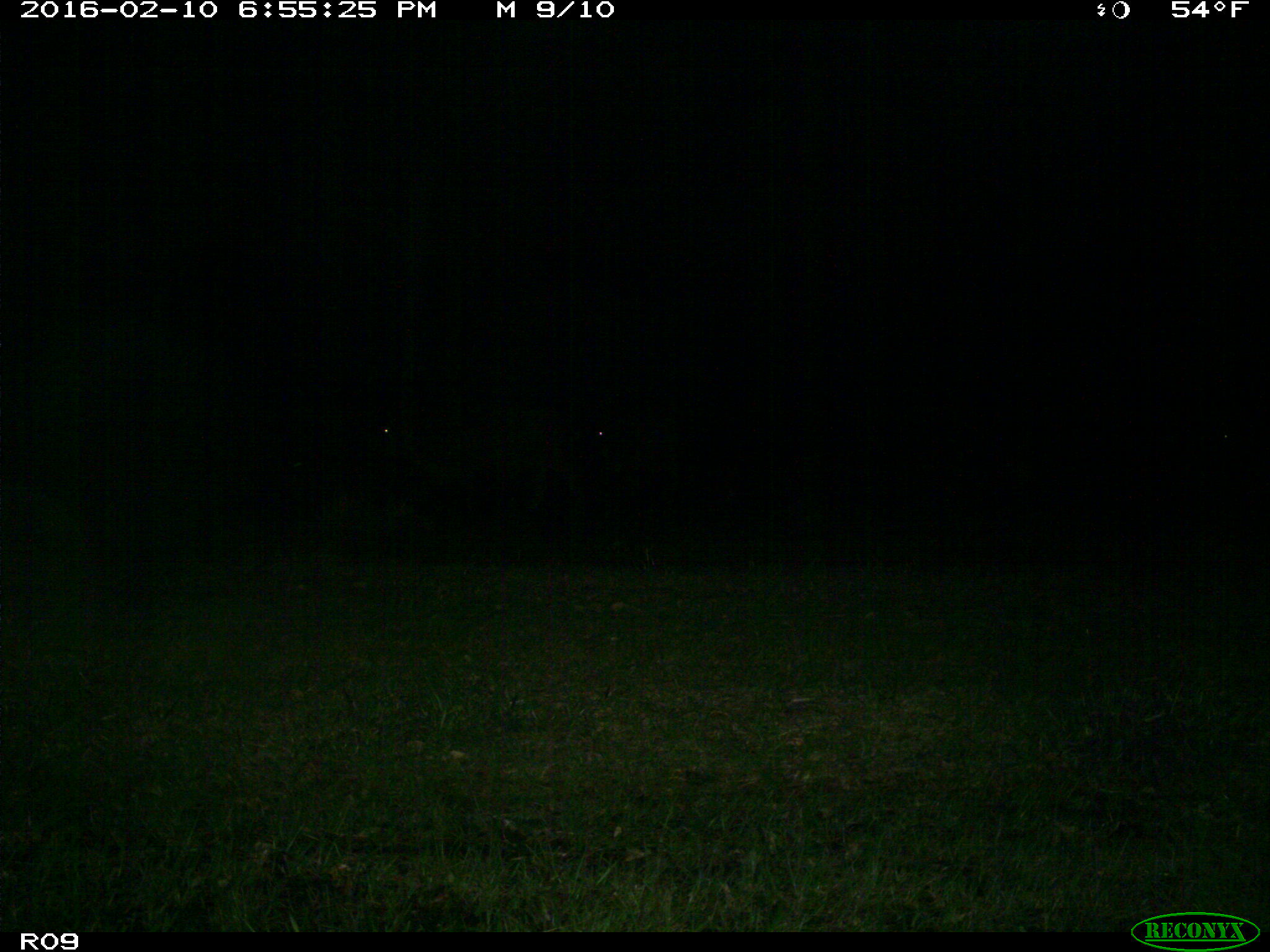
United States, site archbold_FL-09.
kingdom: Animalia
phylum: Chordata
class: Mammalia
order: Artiodactyla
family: Bovidae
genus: Bos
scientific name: Bos taurus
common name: domestic cow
Bos taurus (domestic cow).